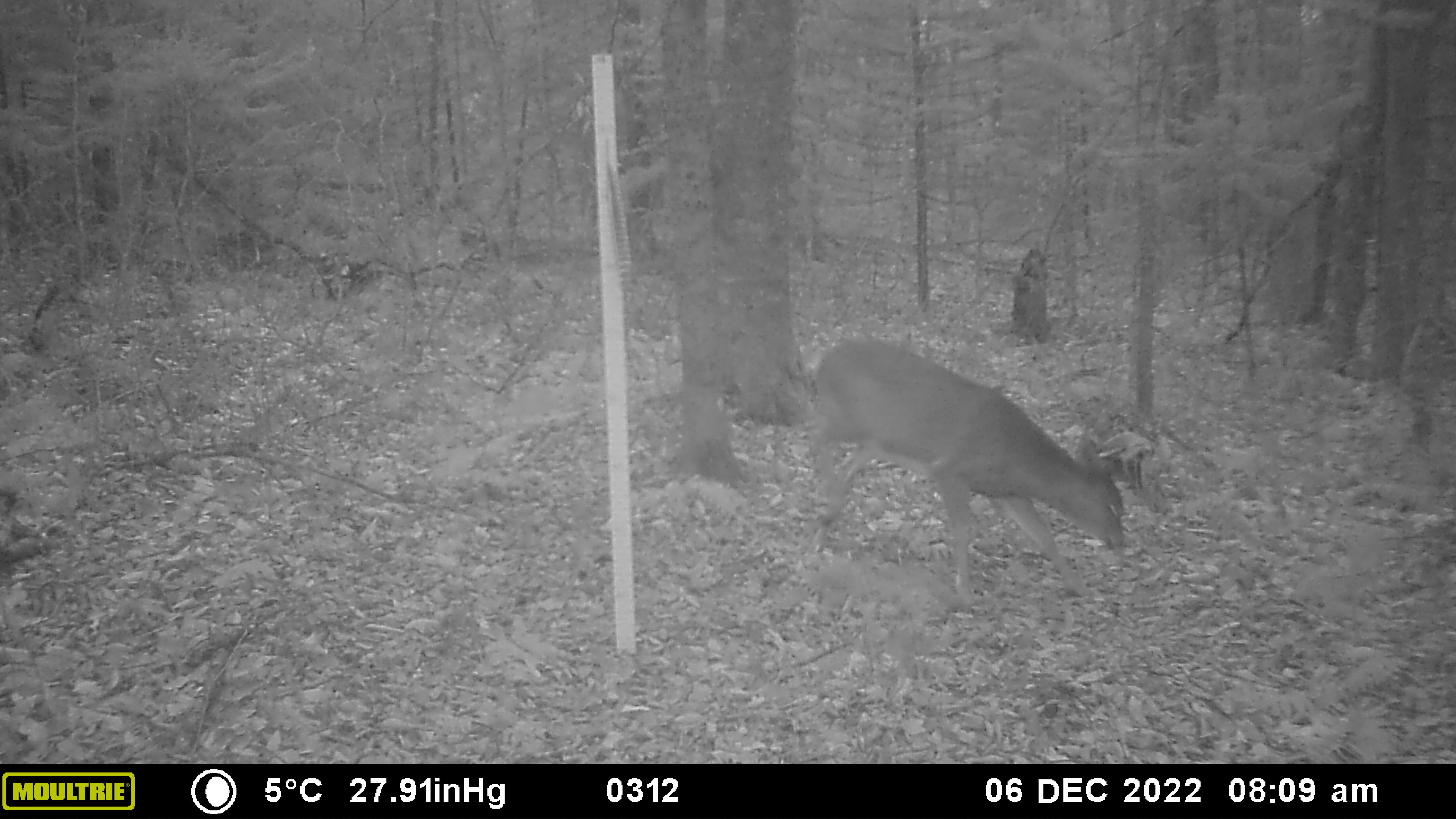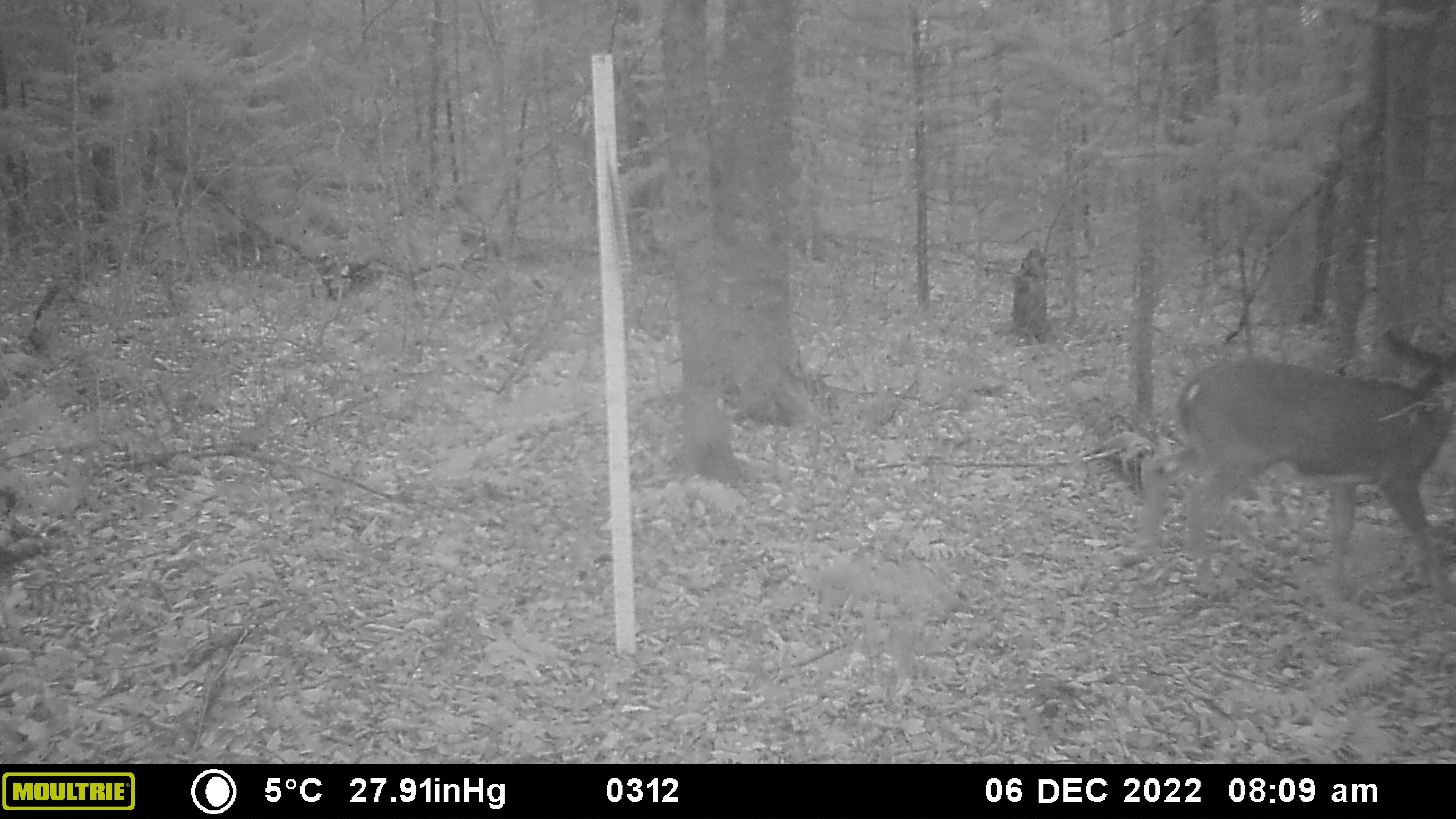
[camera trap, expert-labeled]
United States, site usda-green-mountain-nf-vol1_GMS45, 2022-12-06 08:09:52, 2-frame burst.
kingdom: Animalia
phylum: Chordata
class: Mammalia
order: Artiodactyla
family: Cervidae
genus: Odocoileus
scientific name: Odocoileus virginianus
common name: white-tailed deer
White-tailed deer (Odocoileus virginianus).